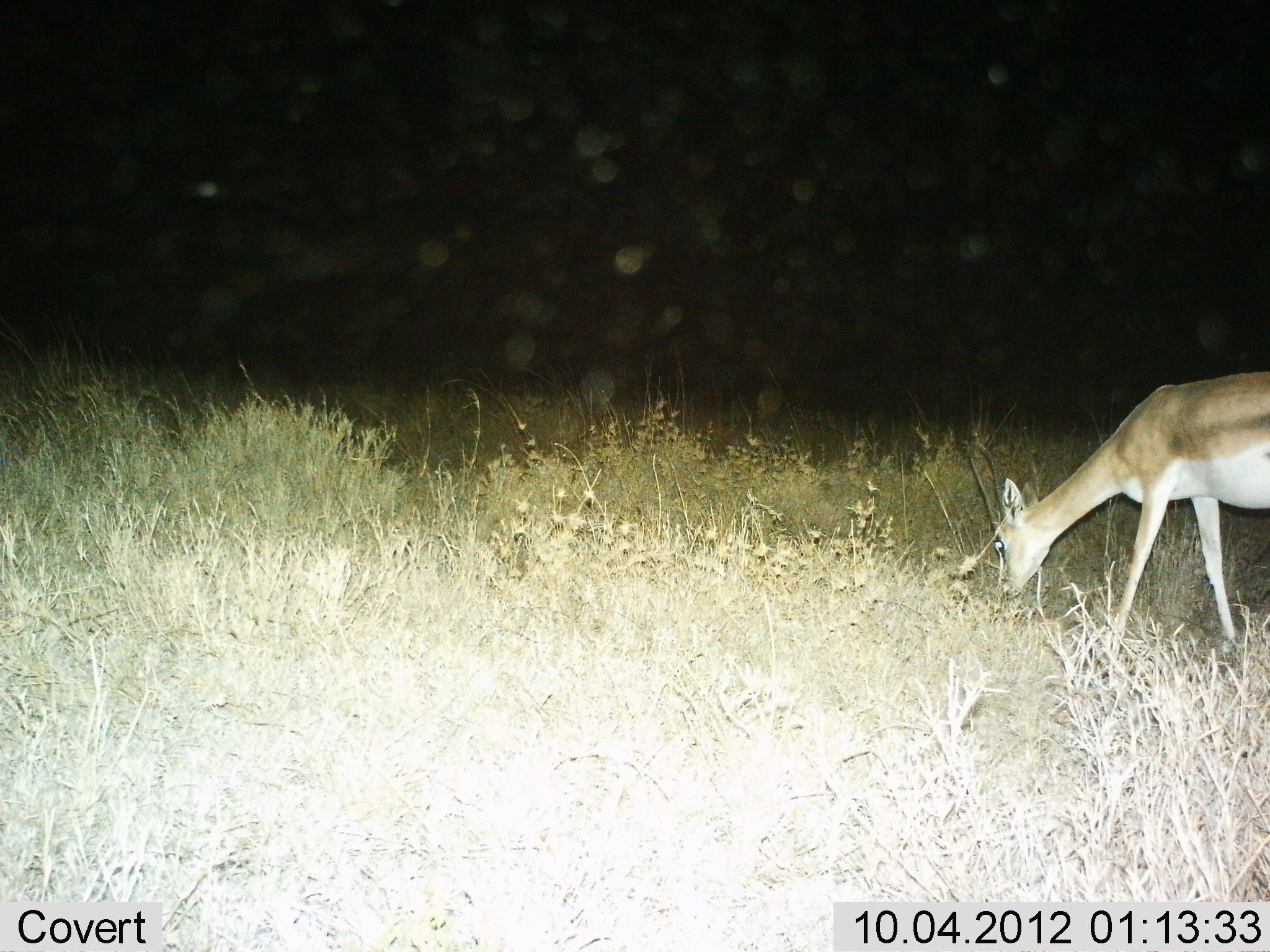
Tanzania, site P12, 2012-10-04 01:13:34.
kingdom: Animalia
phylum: Chordata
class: Mammalia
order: Artiodactyla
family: Bovidae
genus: Nanger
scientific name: Nanger granti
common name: grant's gazelle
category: gazellegrants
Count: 1.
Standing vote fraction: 10%.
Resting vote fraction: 0%.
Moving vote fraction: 0%.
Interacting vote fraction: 0%.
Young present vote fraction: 0%.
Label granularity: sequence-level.